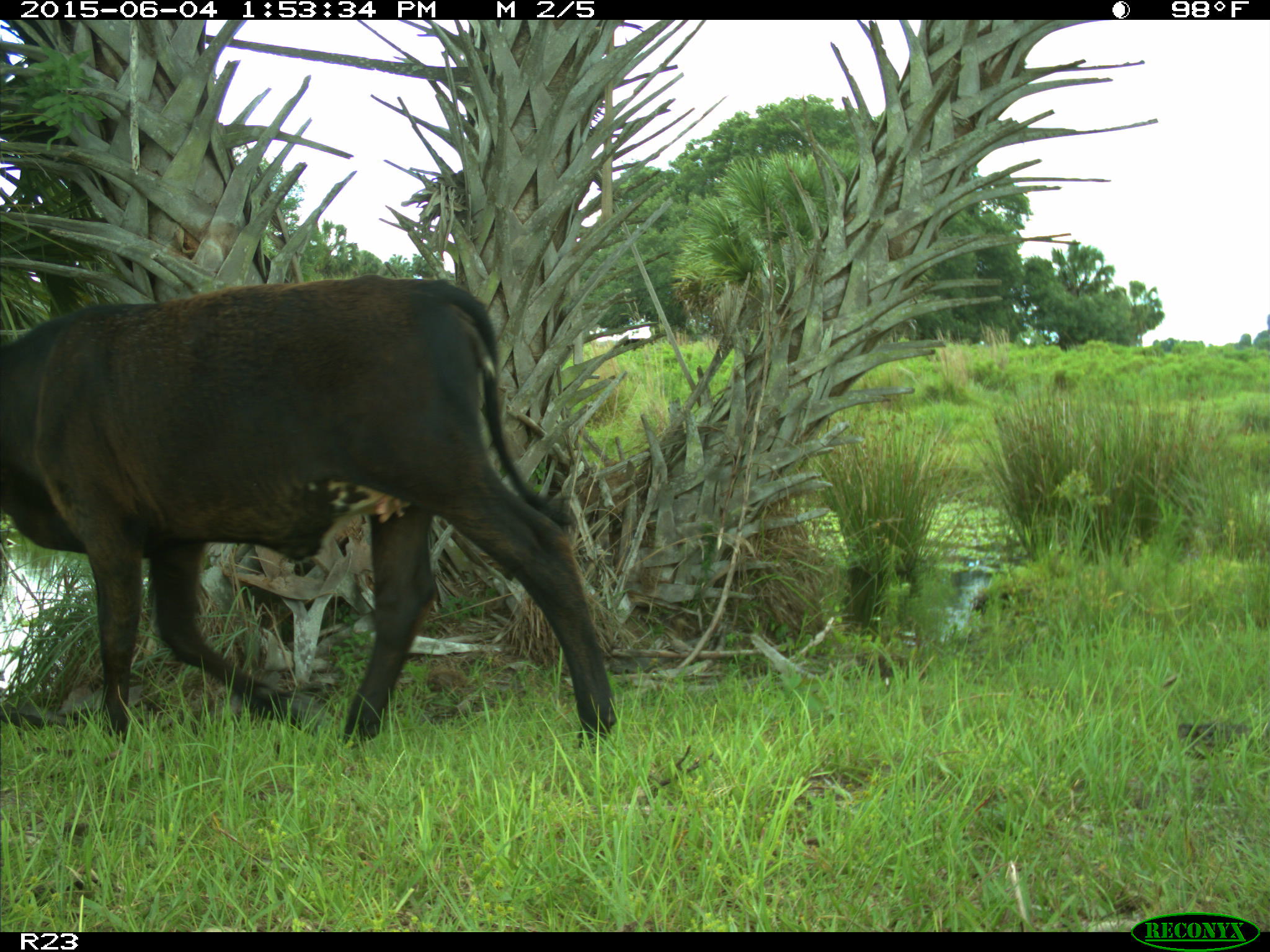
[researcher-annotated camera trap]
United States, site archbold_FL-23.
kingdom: Animalia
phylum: Chordata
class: Mammalia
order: Artiodactyla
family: Bovidae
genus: Bos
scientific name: Bos taurus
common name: domestic cow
Bos taurus (domestic cow).